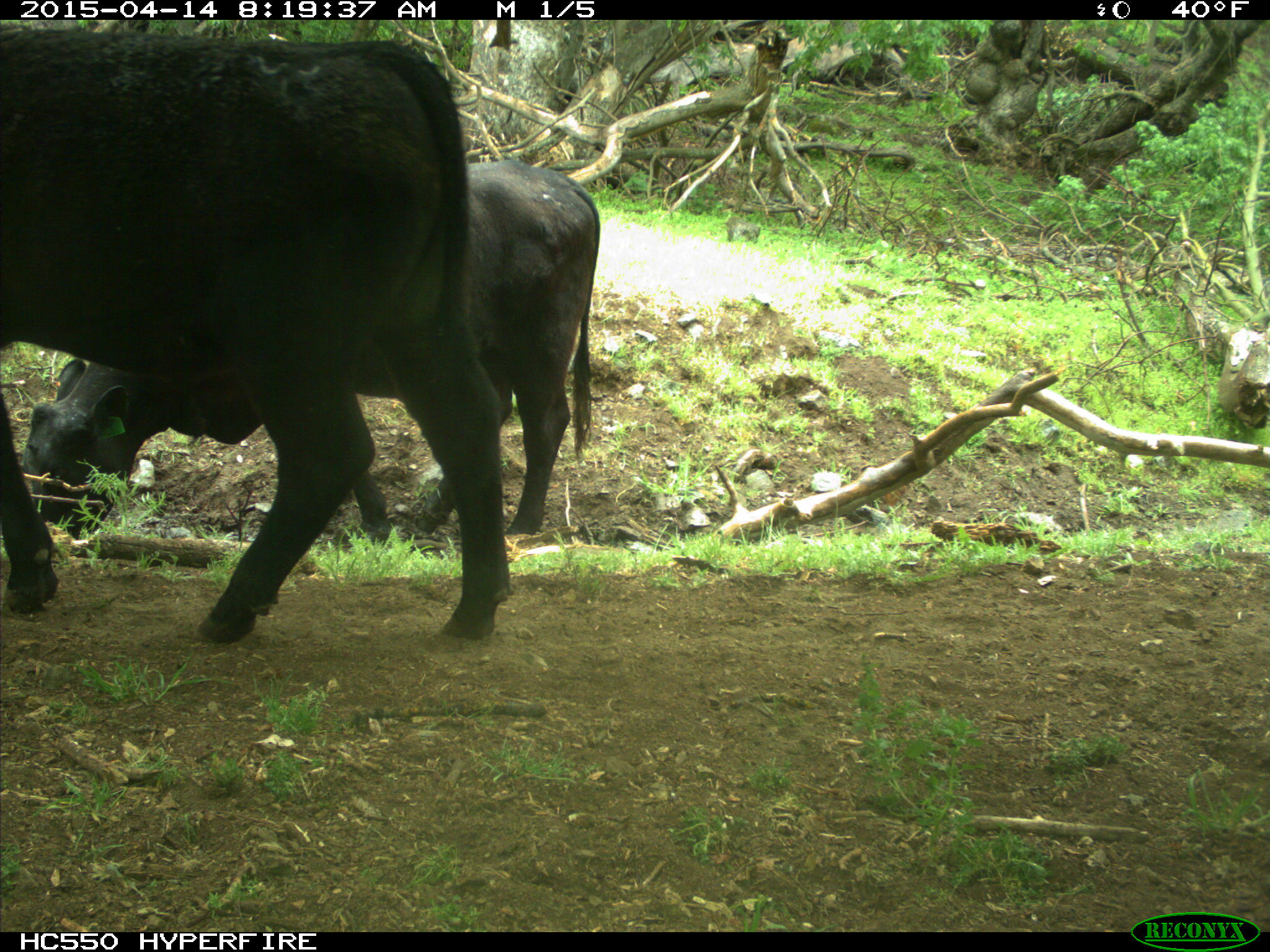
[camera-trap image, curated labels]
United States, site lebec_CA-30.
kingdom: Animalia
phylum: Chordata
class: Mammalia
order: Artiodactyla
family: Bovidae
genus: Bos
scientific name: Bos taurus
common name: domestic cow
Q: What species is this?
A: Bos taurus (domestic cow).